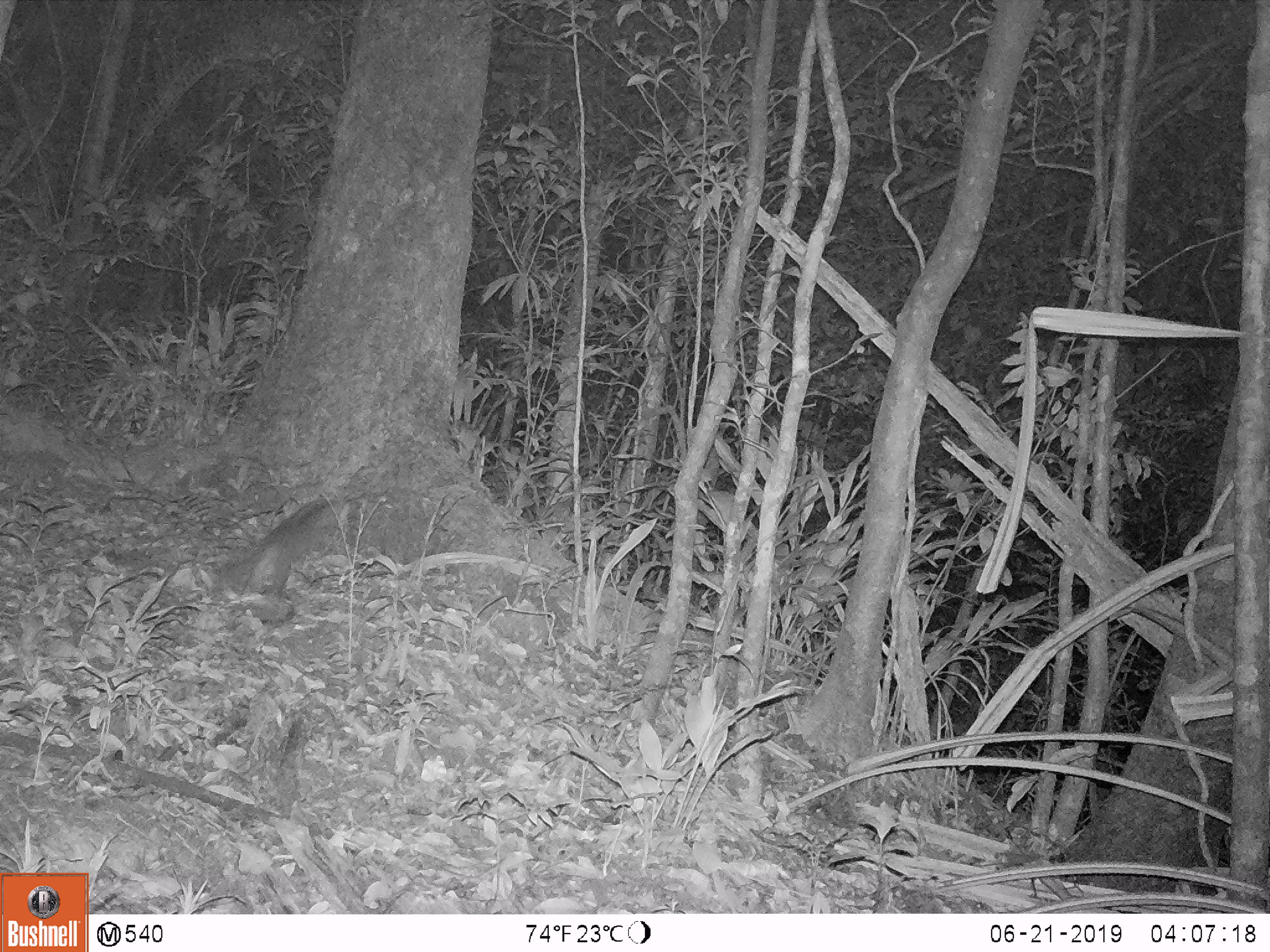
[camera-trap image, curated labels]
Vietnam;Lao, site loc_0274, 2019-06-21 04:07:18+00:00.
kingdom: Animalia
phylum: Chordata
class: Mammalia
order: Carnivora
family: Mustelidae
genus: Melogale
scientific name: Melogale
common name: ferret badger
Ferret badger (Melogale). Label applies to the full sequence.